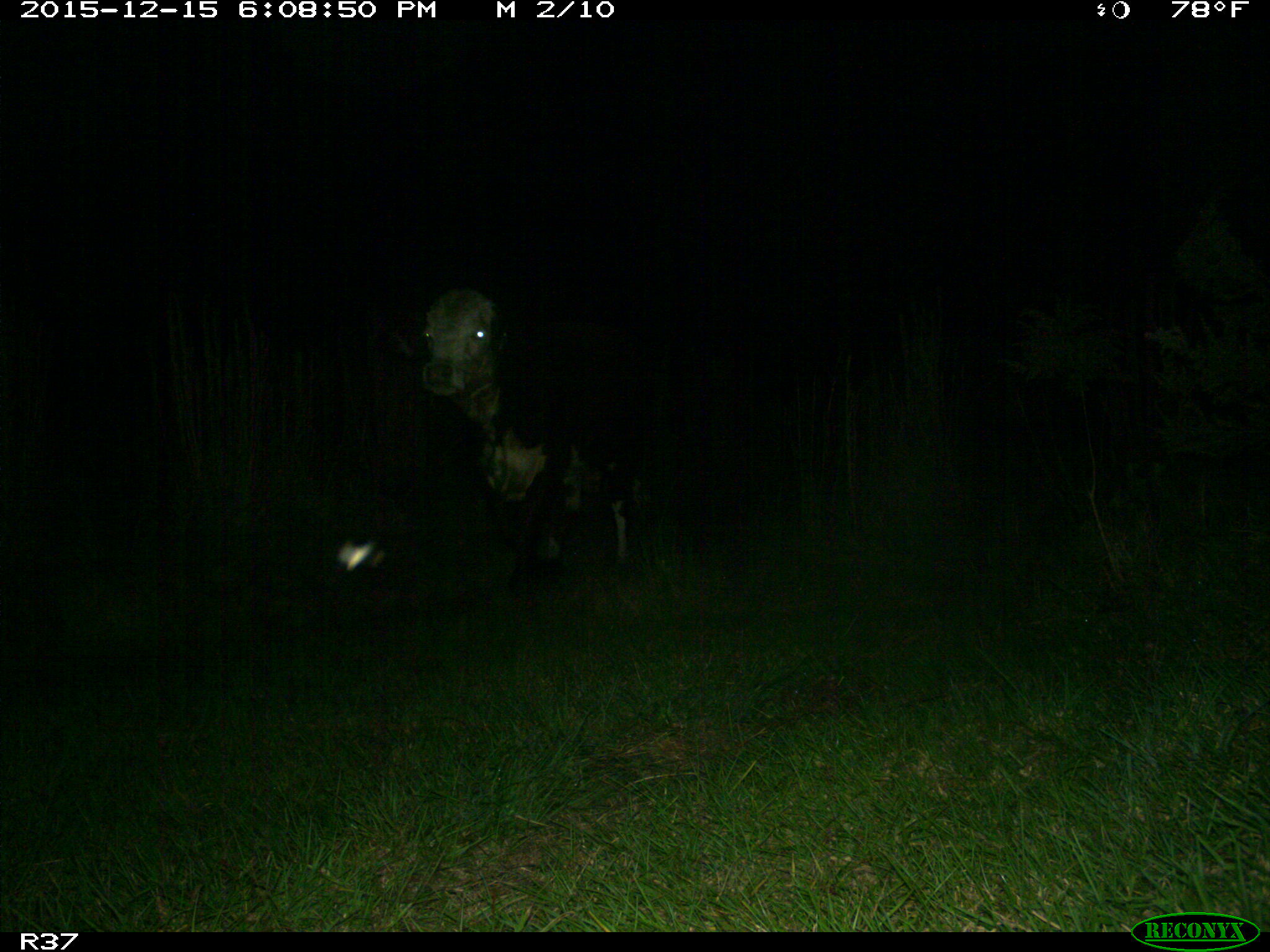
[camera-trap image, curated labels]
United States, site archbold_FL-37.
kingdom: Animalia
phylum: Chordata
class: Mammalia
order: Artiodactyla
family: Bovidae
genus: Bos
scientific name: Bos taurus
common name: domestic cow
Bos taurus (domestic cow).